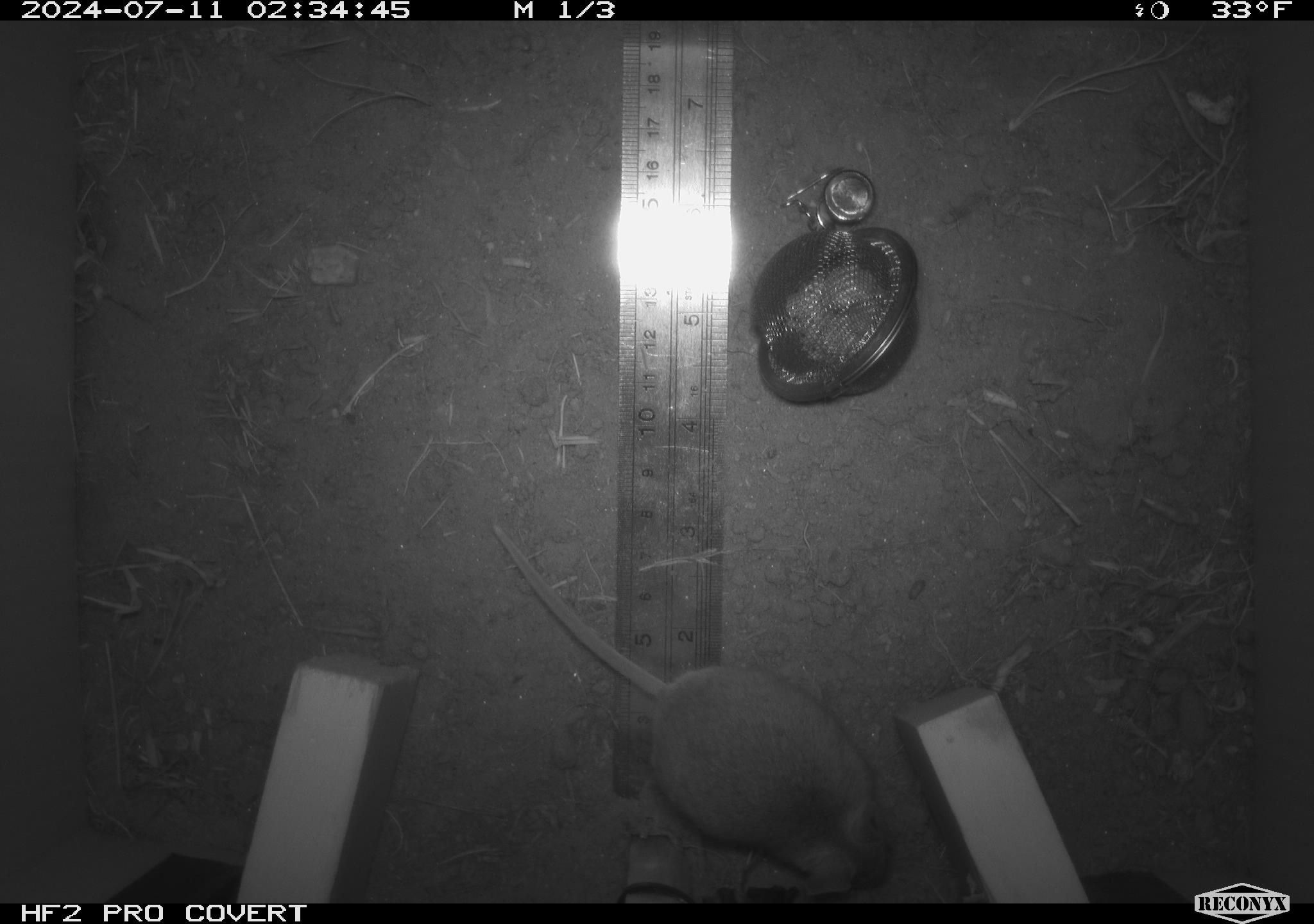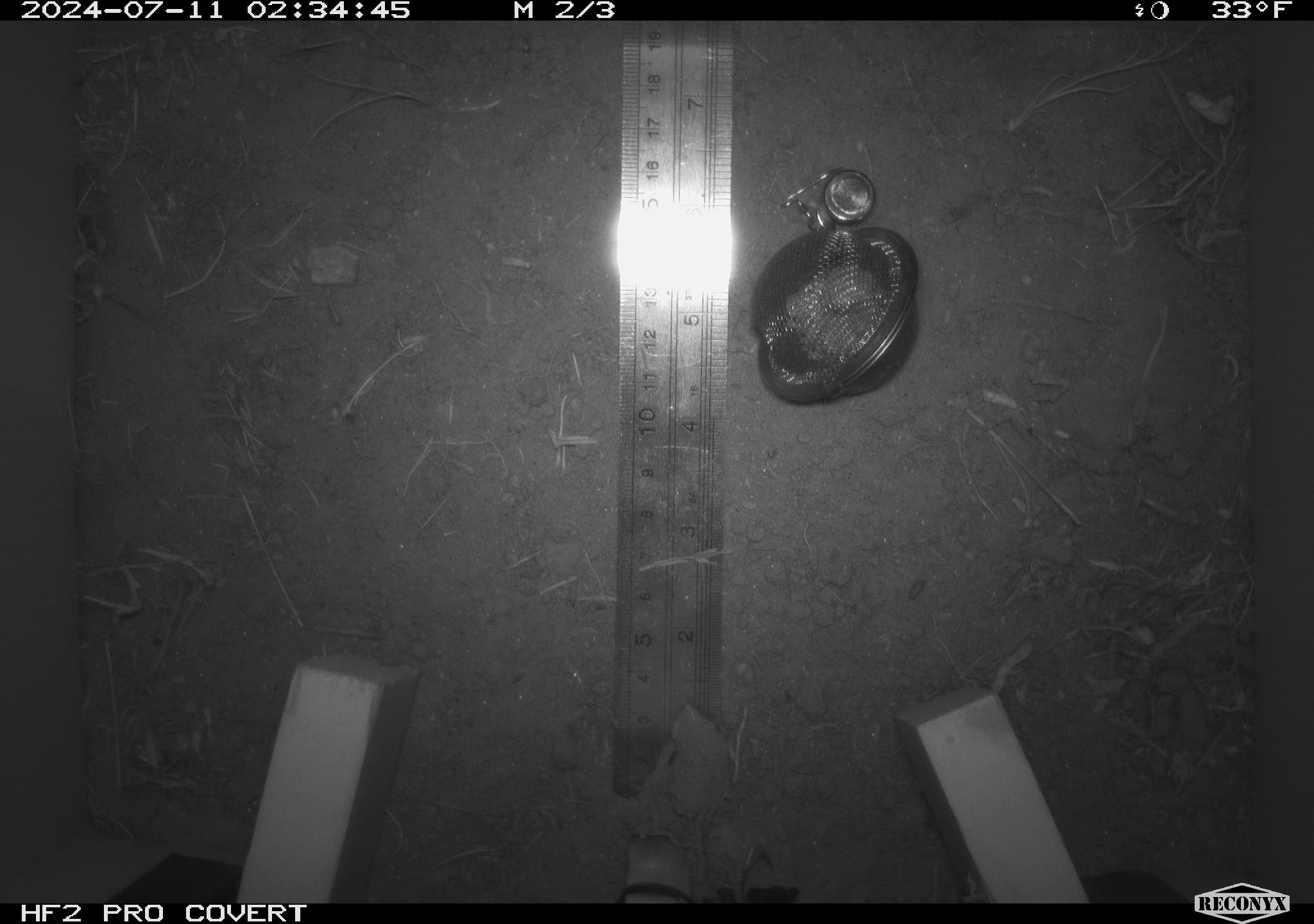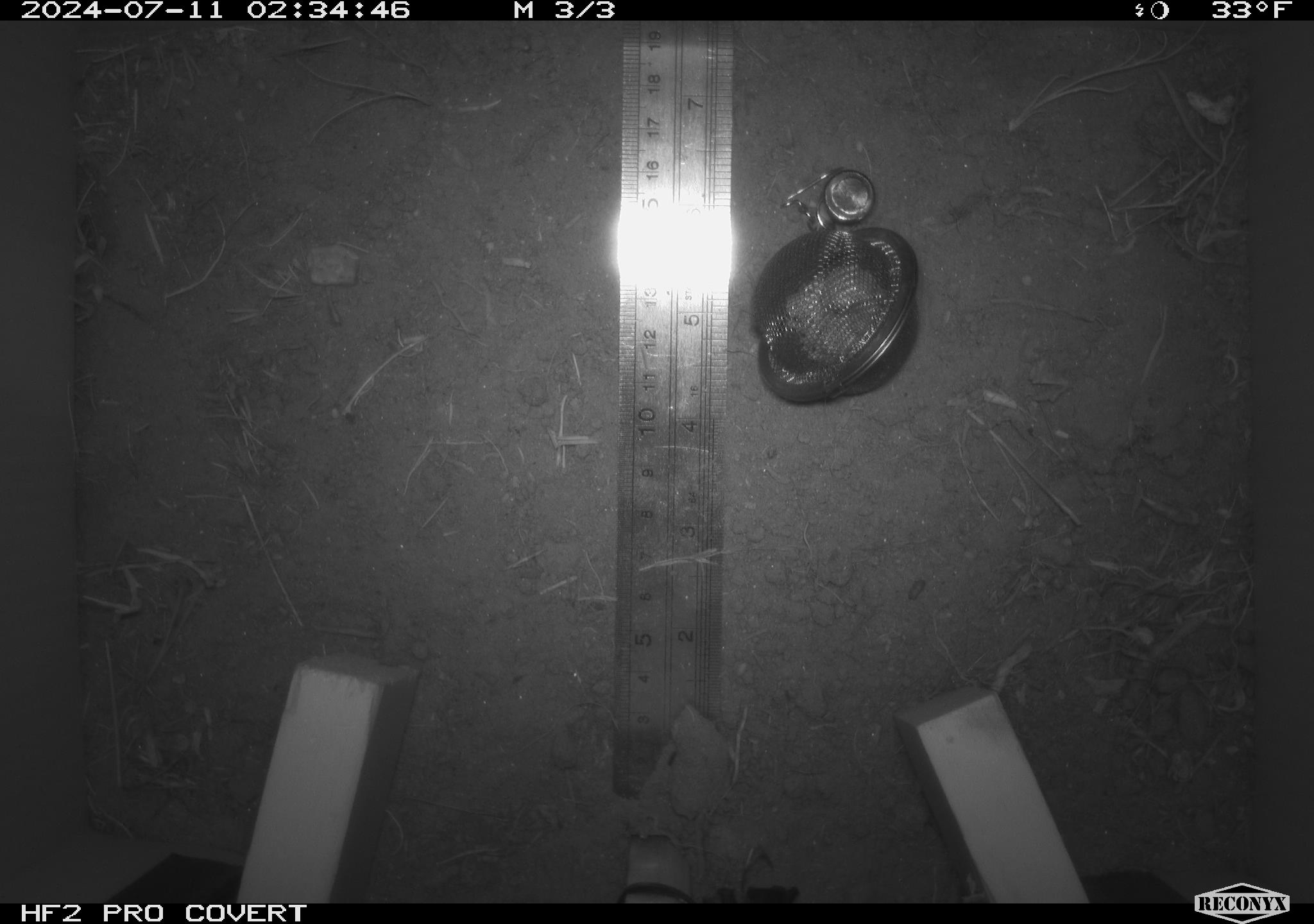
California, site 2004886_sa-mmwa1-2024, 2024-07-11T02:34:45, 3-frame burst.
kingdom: Animalia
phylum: Chordata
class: Mammalia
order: Rodentia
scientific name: Rodentia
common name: mouse species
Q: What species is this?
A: Mouse species (Rodentia).